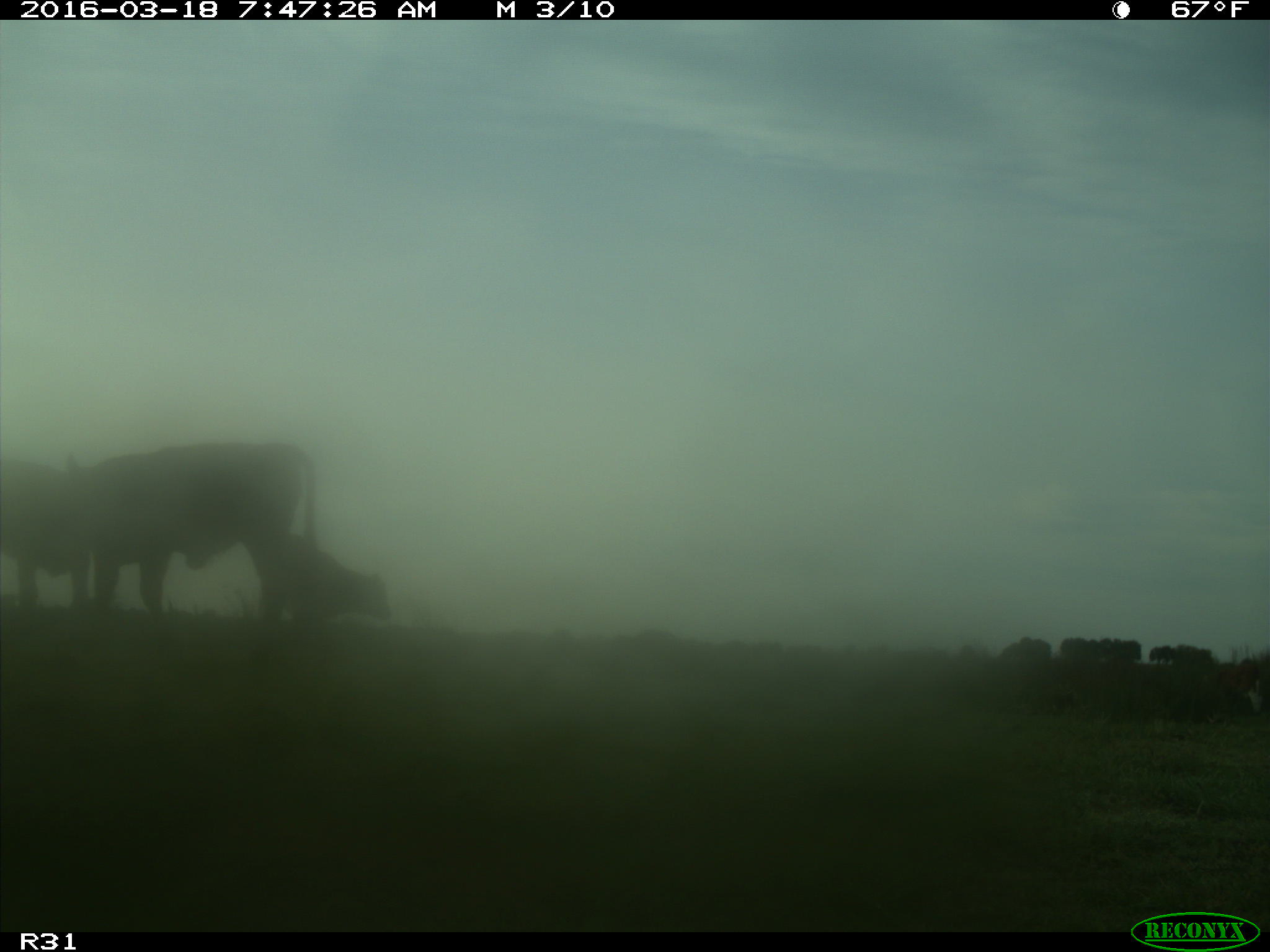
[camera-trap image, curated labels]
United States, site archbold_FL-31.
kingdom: Animalia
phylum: Chordata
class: Mammalia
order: Artiodactyla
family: Bovidae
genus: Bos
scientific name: Bos taurus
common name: domestic cow